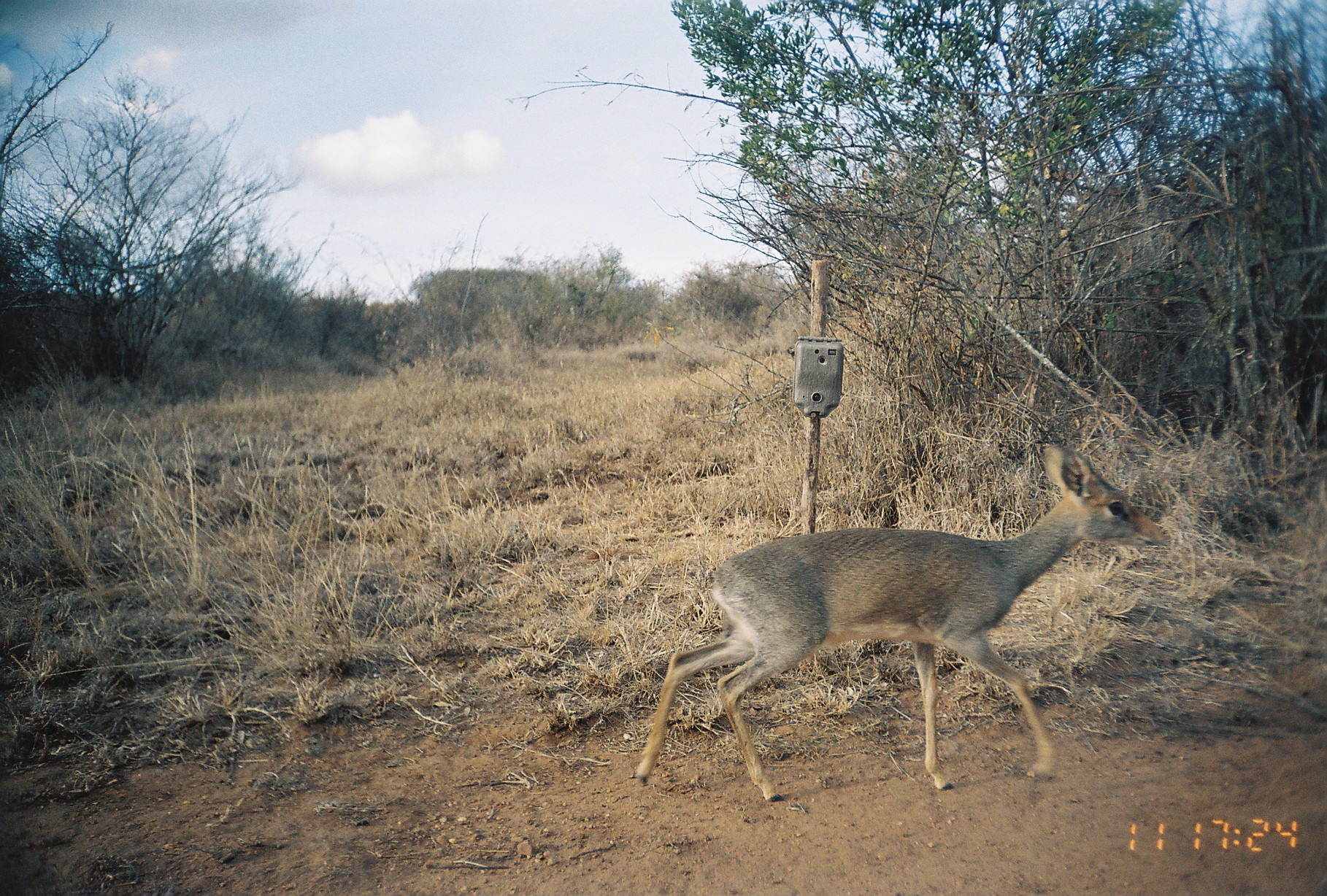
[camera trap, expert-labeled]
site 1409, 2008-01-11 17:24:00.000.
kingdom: Animalia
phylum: Chordata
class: Mammalia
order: Artiodactyla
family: Bovidae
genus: Madoqua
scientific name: Madoqua guentheri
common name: günther's dik-dik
Madoqua guentheri (günther's dik-dik), count 1.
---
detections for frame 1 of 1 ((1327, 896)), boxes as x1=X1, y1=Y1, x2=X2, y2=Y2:
madoqua guentheri: x1=634, y1=445, x2=1167, y2=802